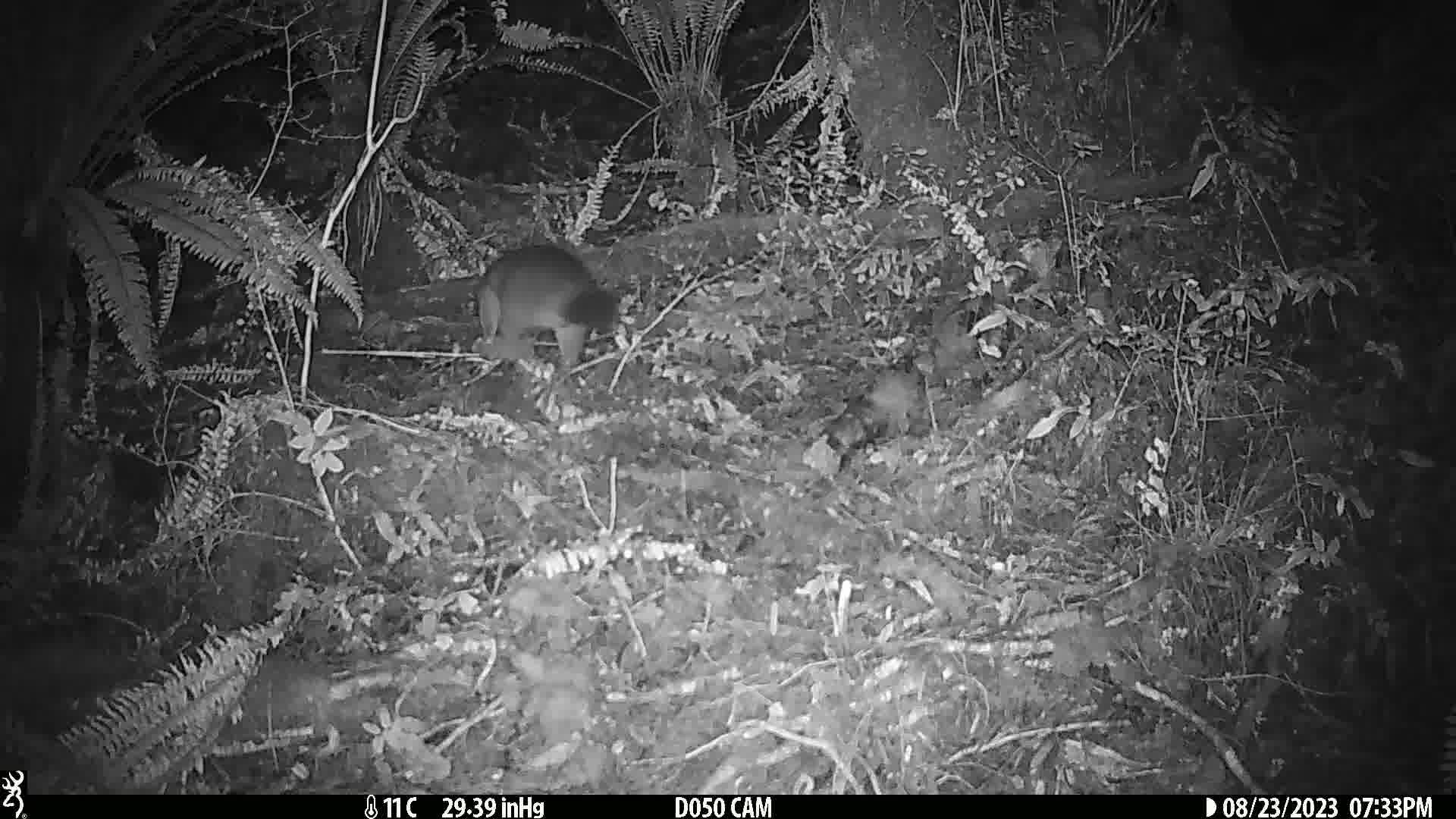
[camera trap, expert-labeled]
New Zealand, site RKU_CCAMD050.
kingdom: Animalia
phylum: Chordata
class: Mammalia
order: Diprotodontia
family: Phalangeridae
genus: Trichosurus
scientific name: Trichosurus vulpecula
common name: common brushtail possum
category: possum